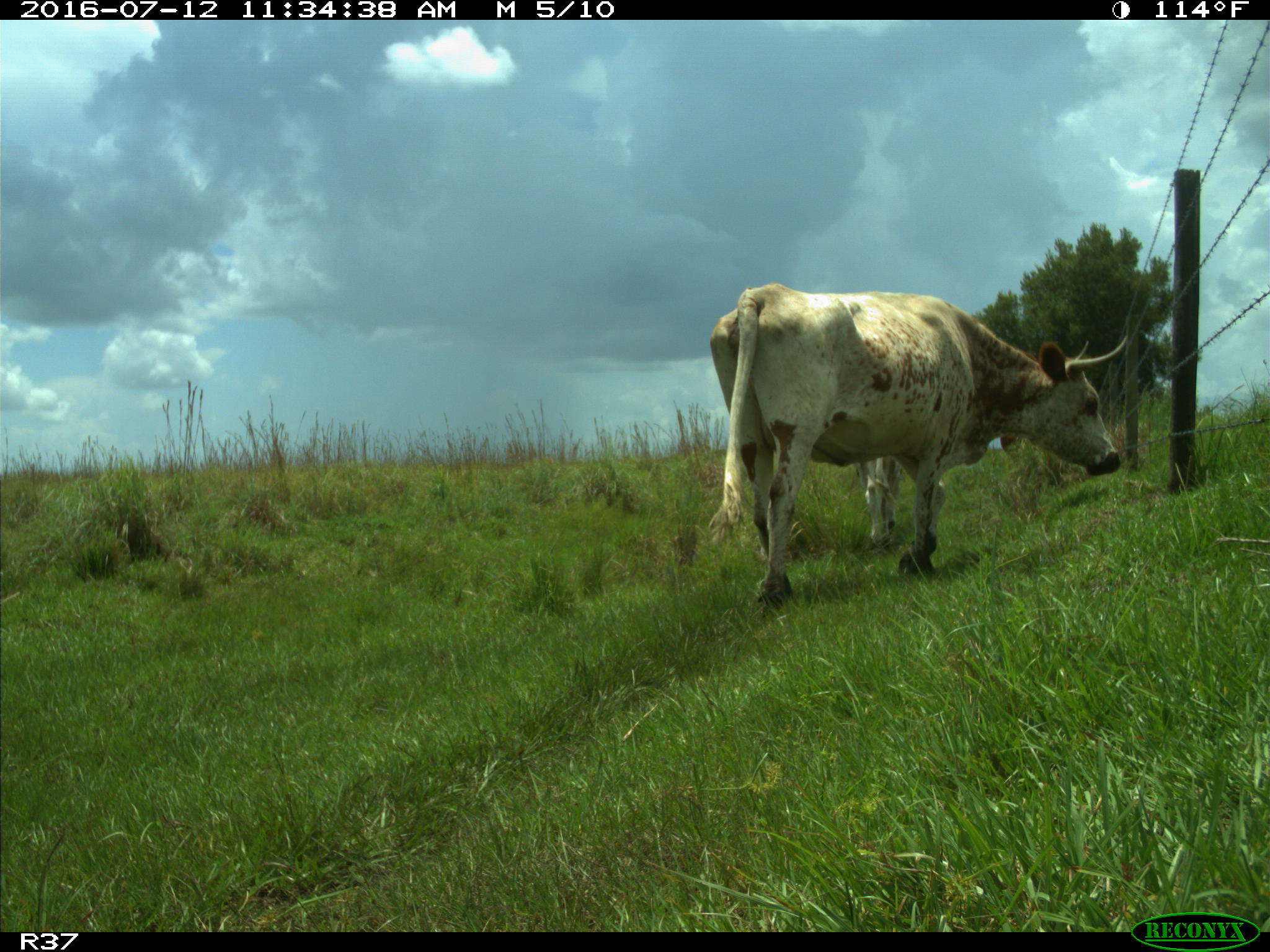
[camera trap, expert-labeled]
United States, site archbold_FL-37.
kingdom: Animalia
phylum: Chordata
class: Mammalia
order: Artiodactyla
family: Bovidae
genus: Bos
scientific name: Bos taurus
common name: domestic cow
Bos taurus (domestic cow).